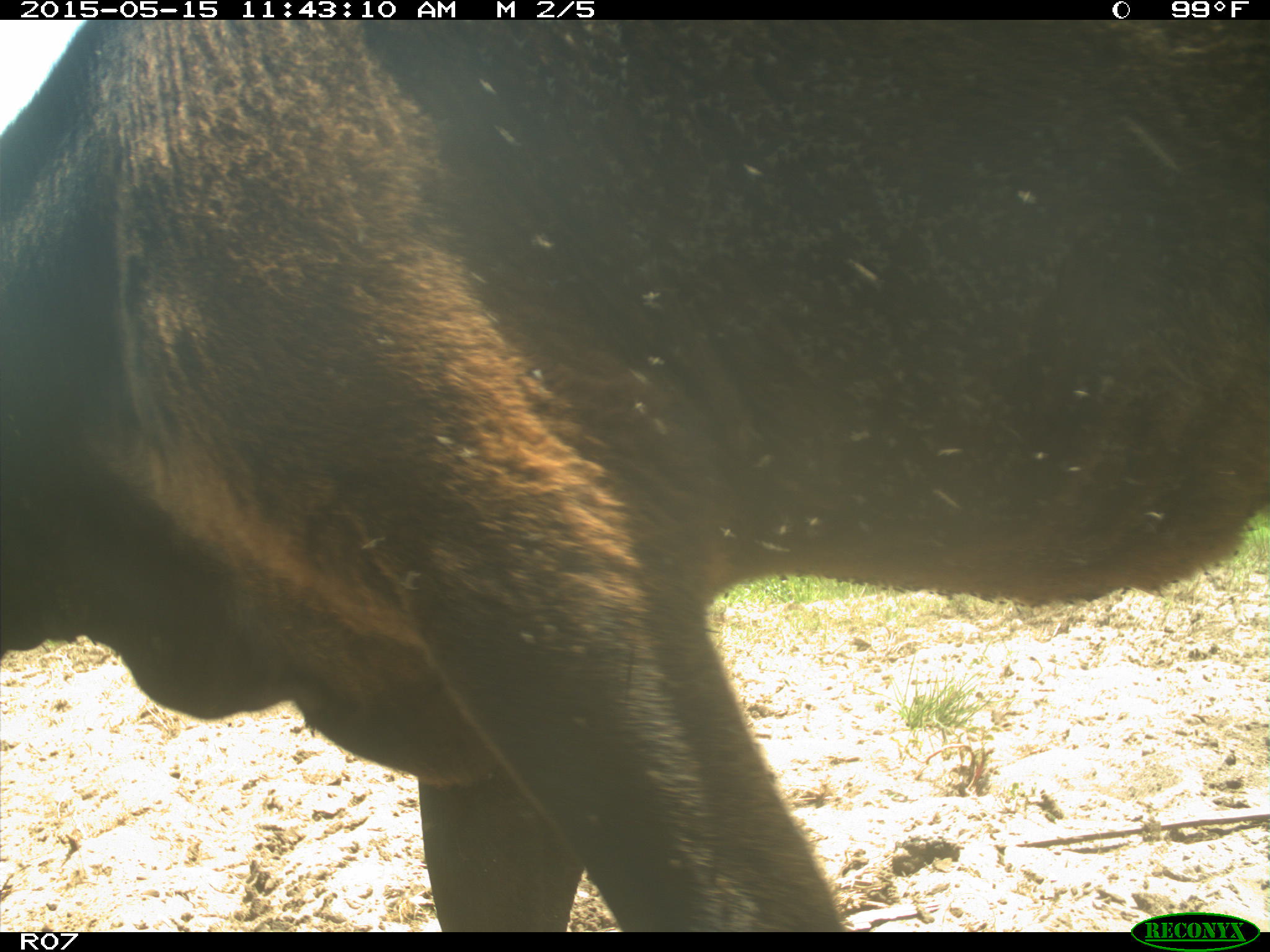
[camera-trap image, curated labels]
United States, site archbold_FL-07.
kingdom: Animalia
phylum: Chordata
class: Mammalia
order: Artiodactyla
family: Bovidae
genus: Bos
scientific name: Bos taurus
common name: domestic cow